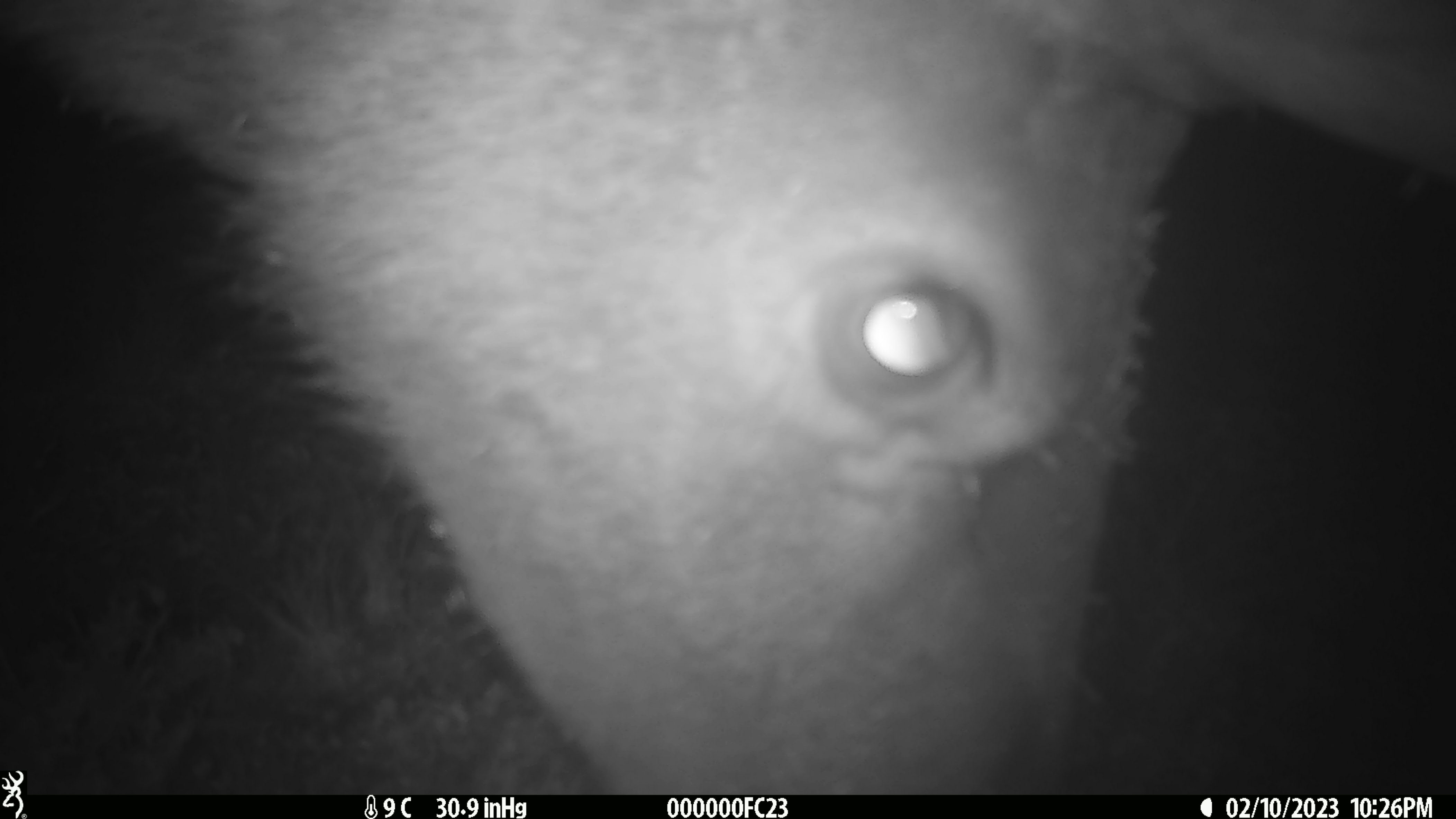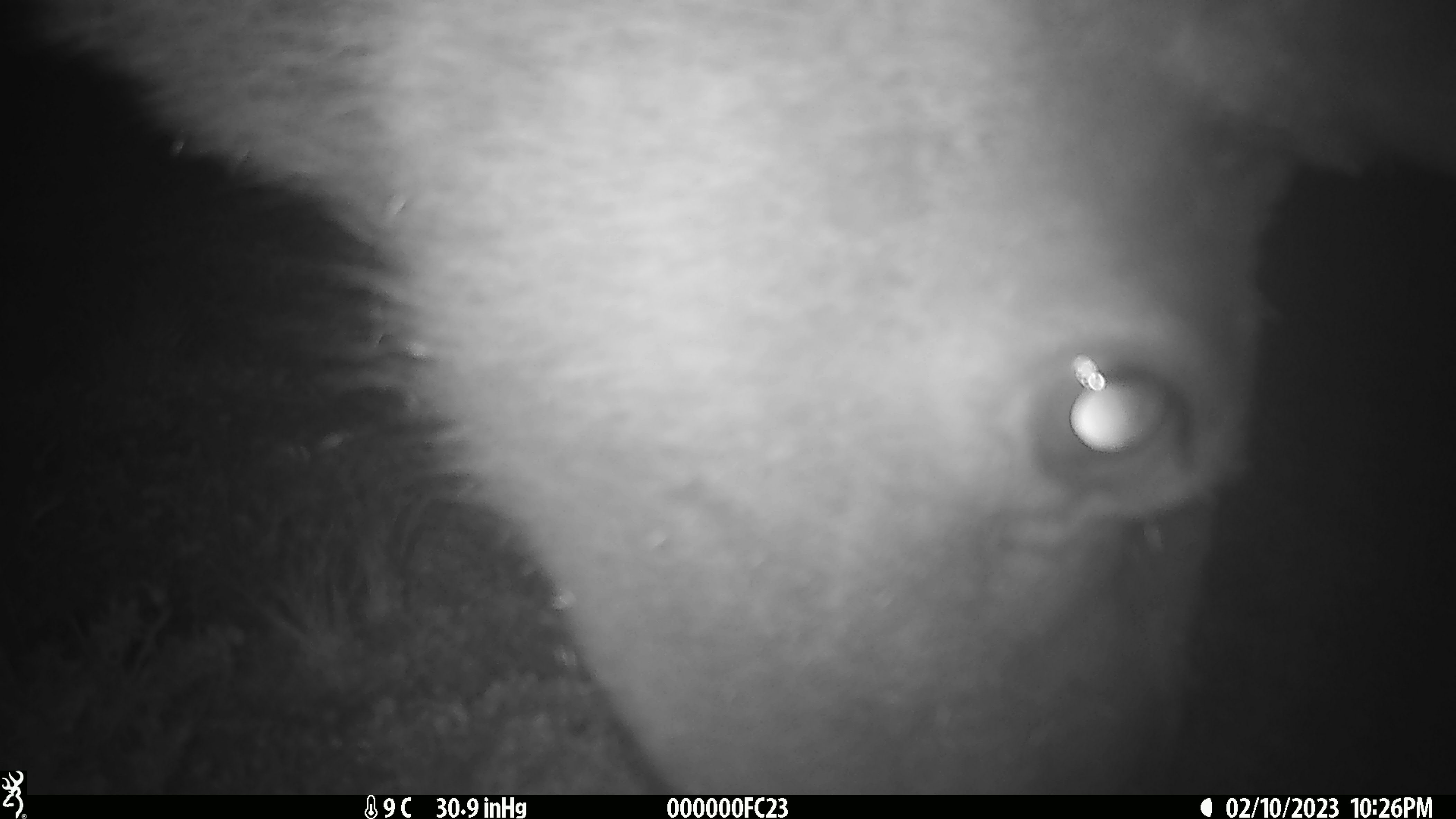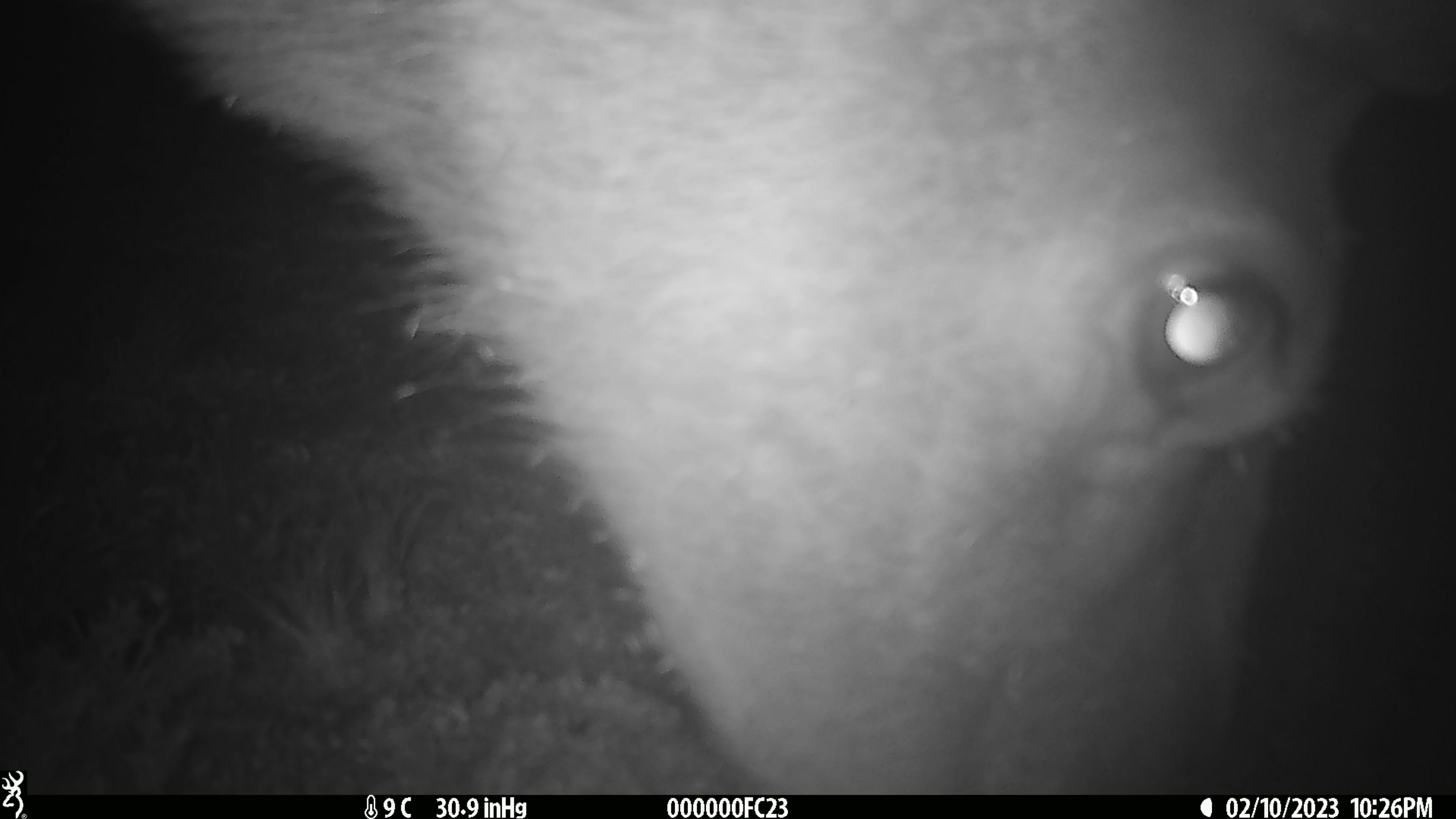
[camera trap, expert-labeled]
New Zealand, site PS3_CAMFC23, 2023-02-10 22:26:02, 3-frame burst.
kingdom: Animalia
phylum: Chordata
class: Mammalia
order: Artiodactyla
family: Cervidae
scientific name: Cervidae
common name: deer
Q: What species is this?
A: Deer (Cervidae).